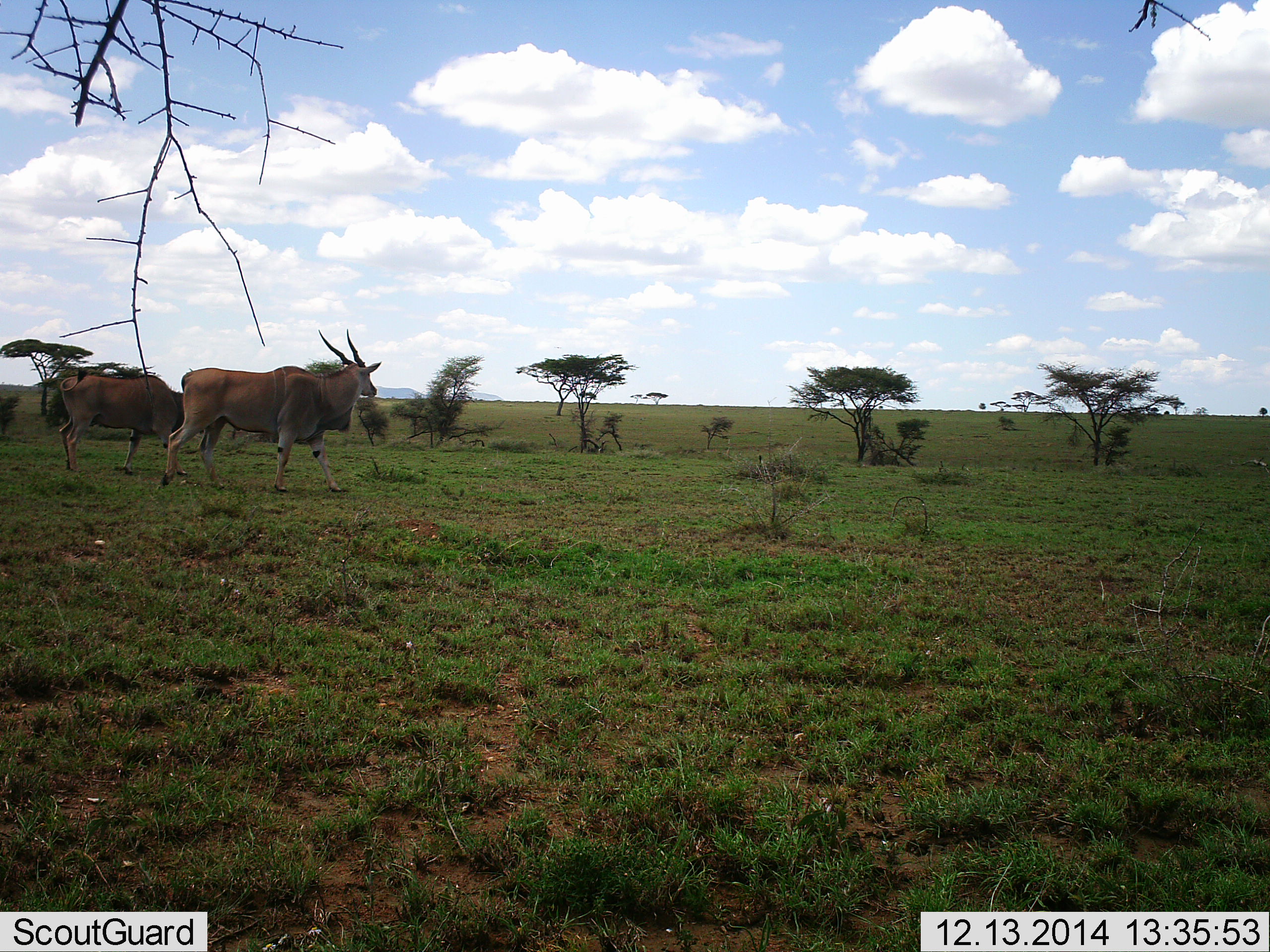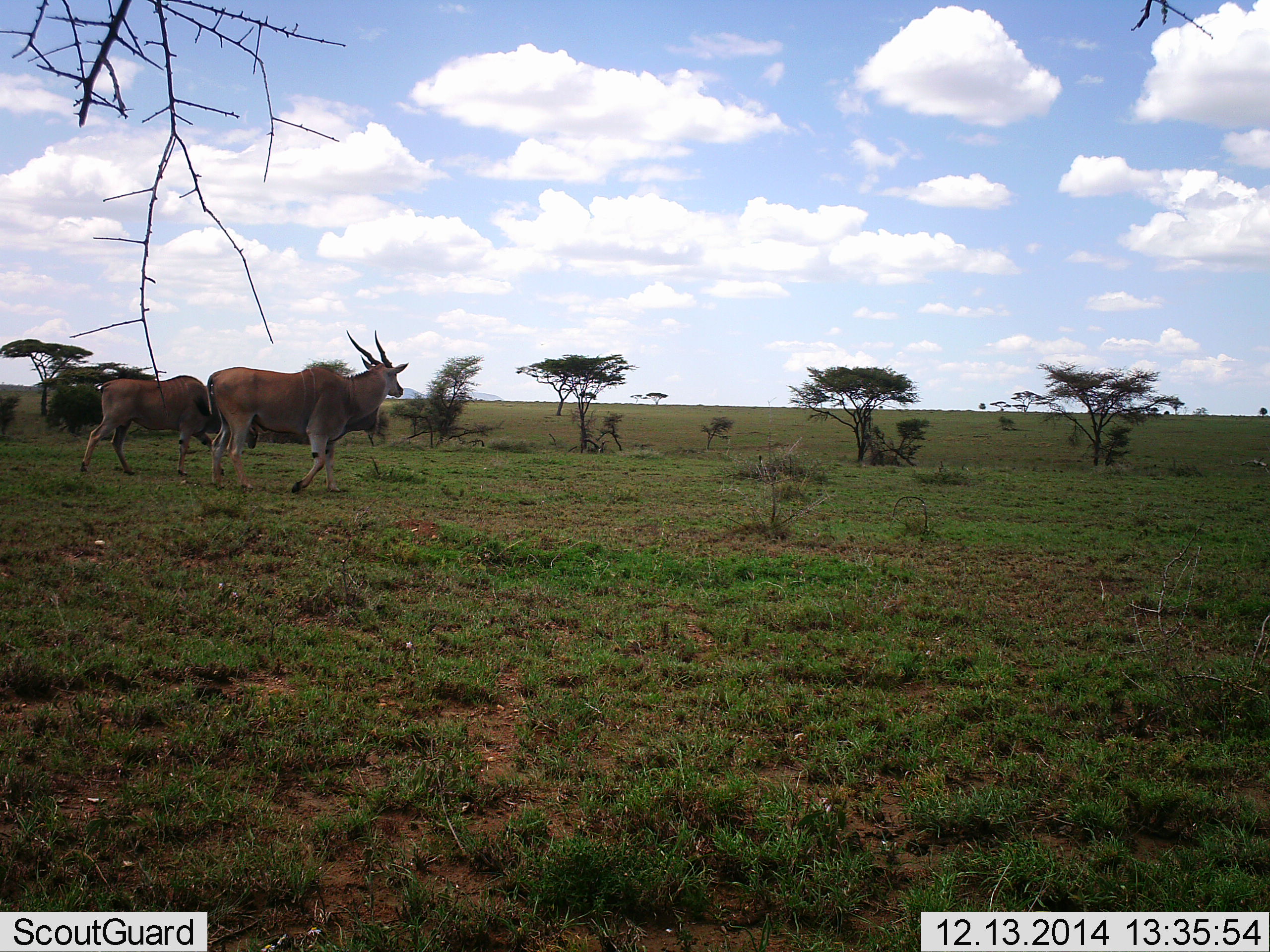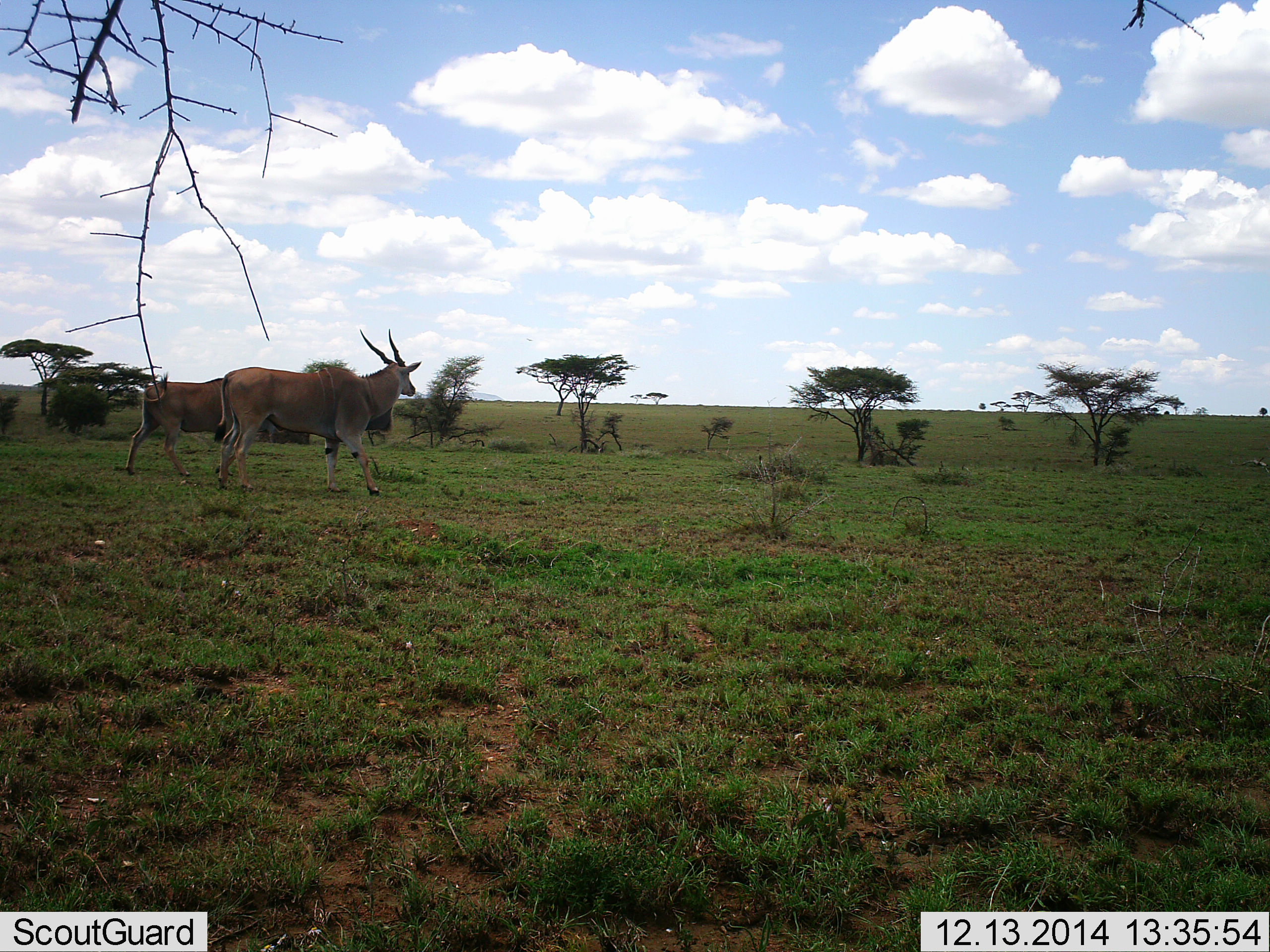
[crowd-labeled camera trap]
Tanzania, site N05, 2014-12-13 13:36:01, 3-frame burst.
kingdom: Animalia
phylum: Chordata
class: Mammalia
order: Artiodactyla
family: Bovidae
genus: Tragelaphus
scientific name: Tragelaphus oryx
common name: eland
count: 2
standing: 10%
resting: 0%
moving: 100%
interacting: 0%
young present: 0%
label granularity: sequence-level